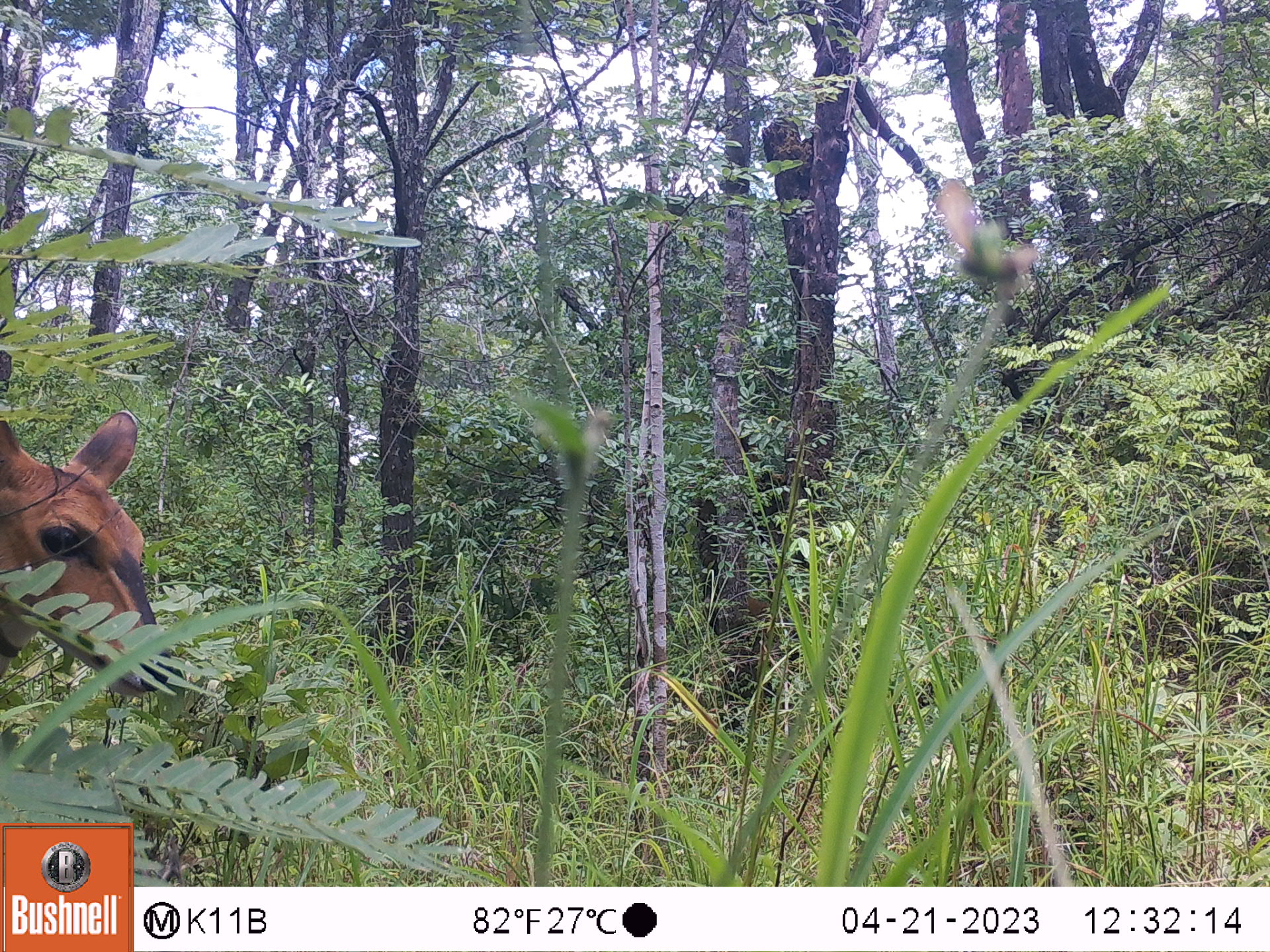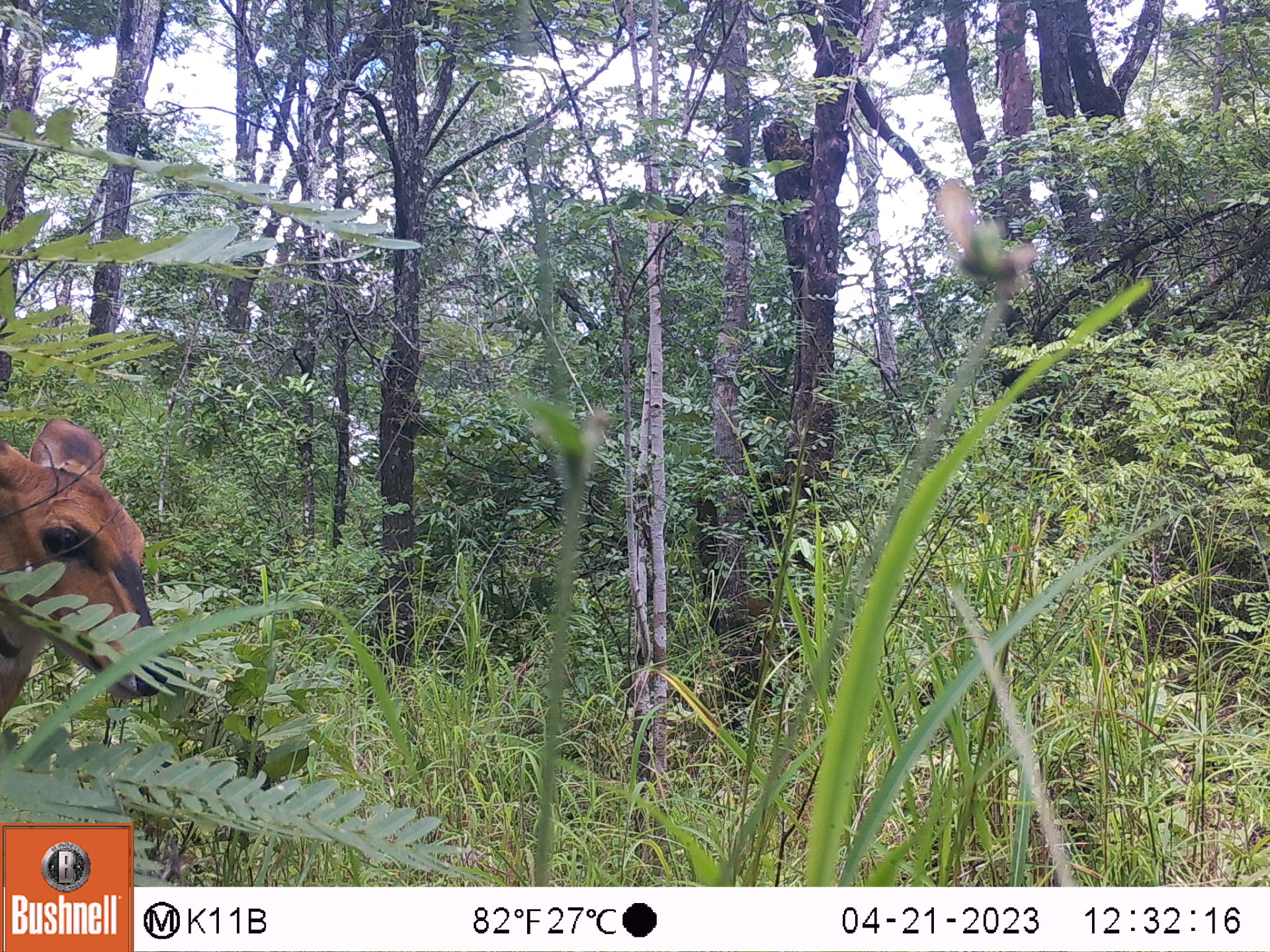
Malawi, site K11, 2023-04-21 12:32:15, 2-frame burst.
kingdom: Animalia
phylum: Chordata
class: Mammalia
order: Artiodactyla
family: Bovidae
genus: Tragelaphus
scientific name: Tragelaphus sylvaticus sylvaticus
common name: cape bushbuck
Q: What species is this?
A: Cape bushbuck (Tragelaphus sylvaticus sylvaticus).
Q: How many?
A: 1.